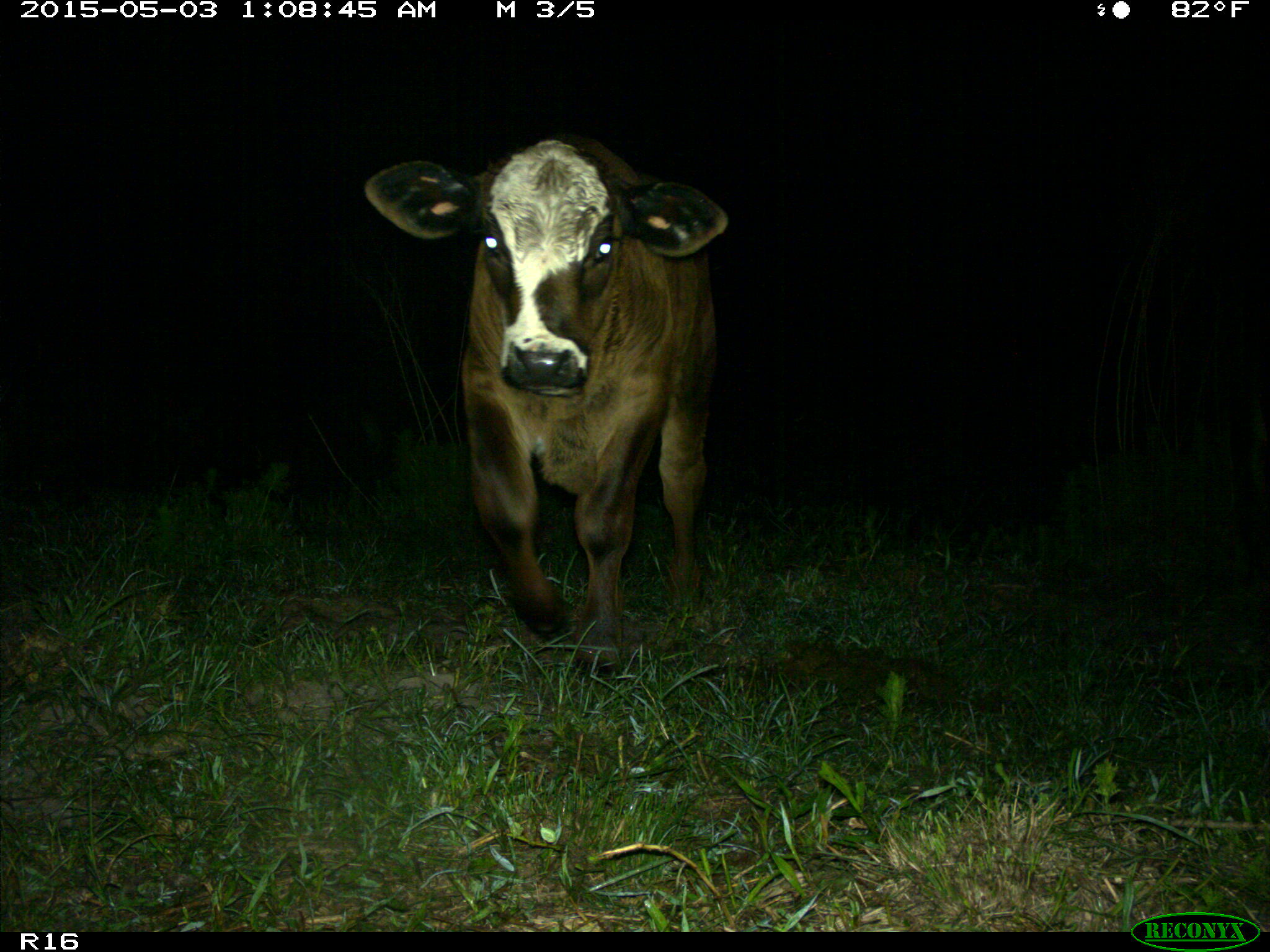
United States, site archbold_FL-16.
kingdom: Animalia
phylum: Chordata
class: Mammalia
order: Artiodactyla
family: Bovidae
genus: Bos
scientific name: Bos taurus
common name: domestic cow